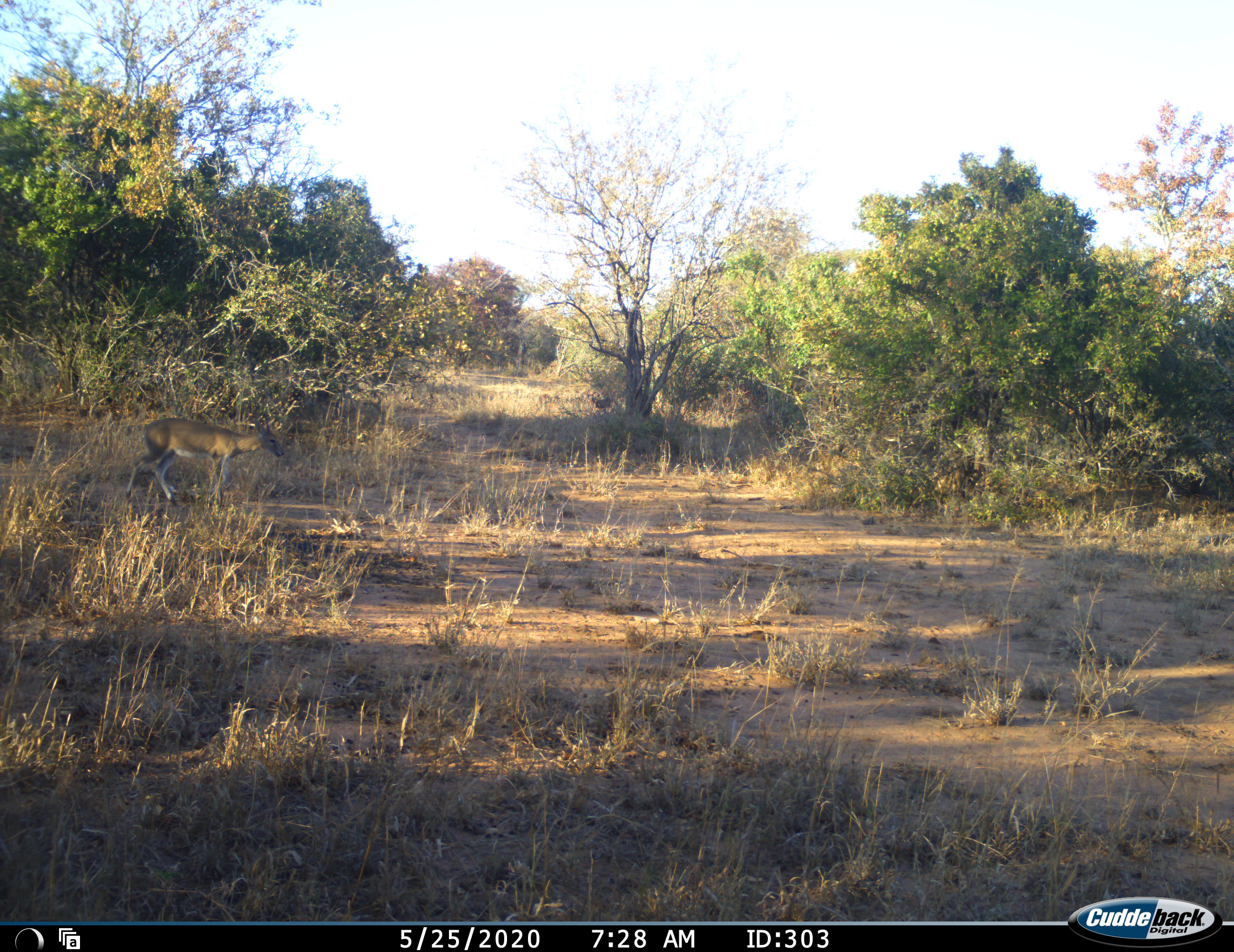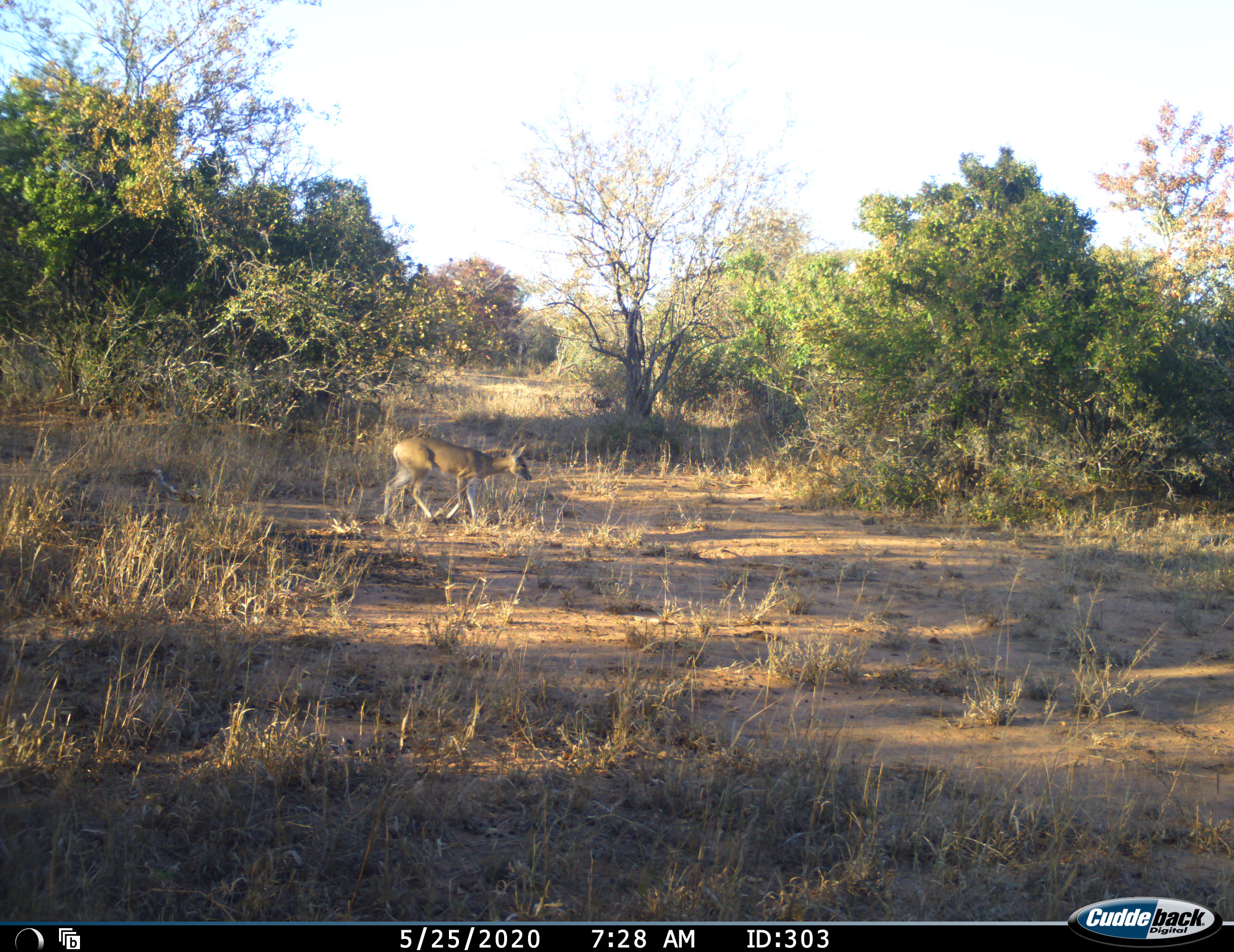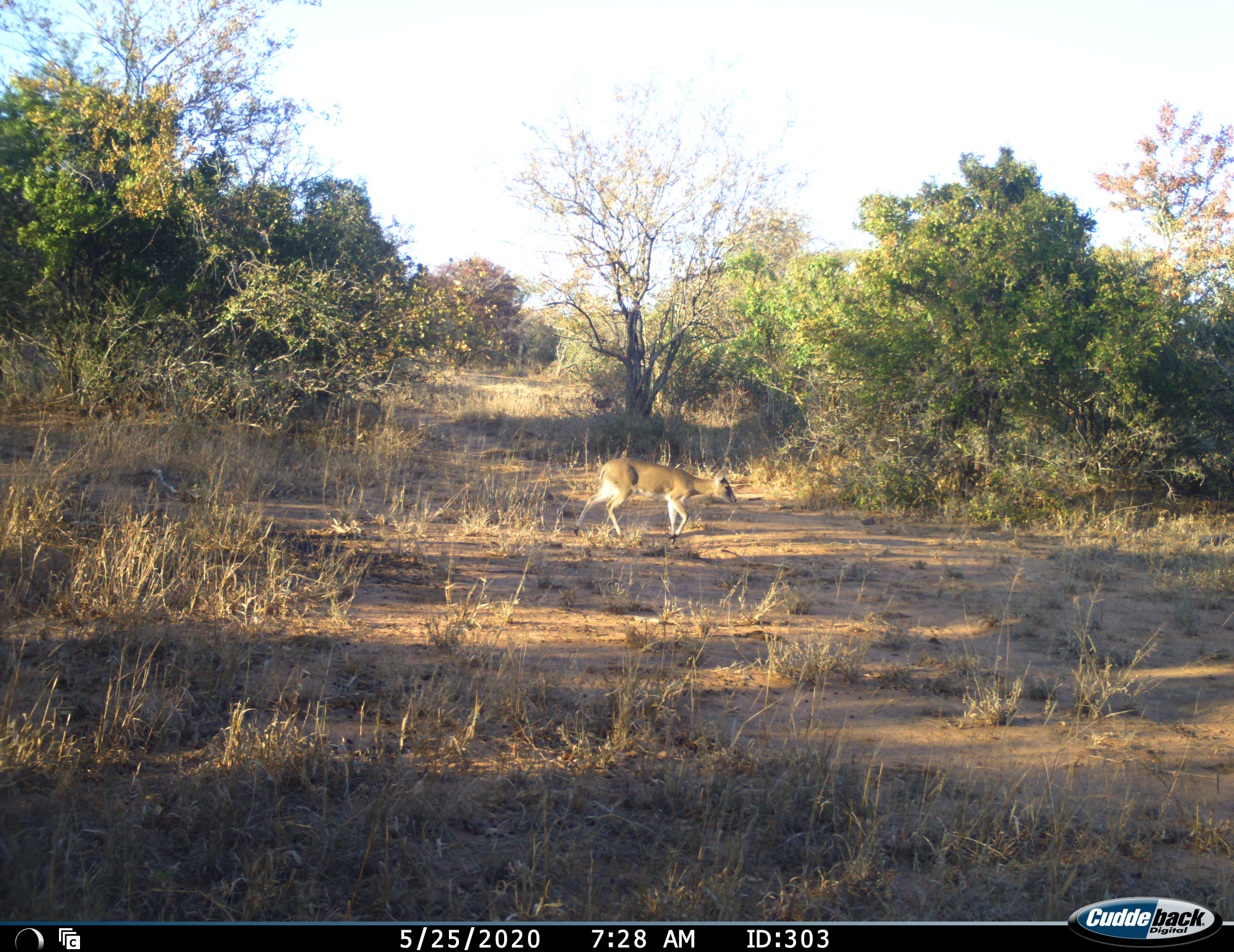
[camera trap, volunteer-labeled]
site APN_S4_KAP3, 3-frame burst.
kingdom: Animalia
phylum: Chordata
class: Mammalia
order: Artiodactyla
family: Bovidae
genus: Aepyceros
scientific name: Aepyceros melampus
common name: impala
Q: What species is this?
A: Impala (Aepyceros melampus).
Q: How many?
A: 1.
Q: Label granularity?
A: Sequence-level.